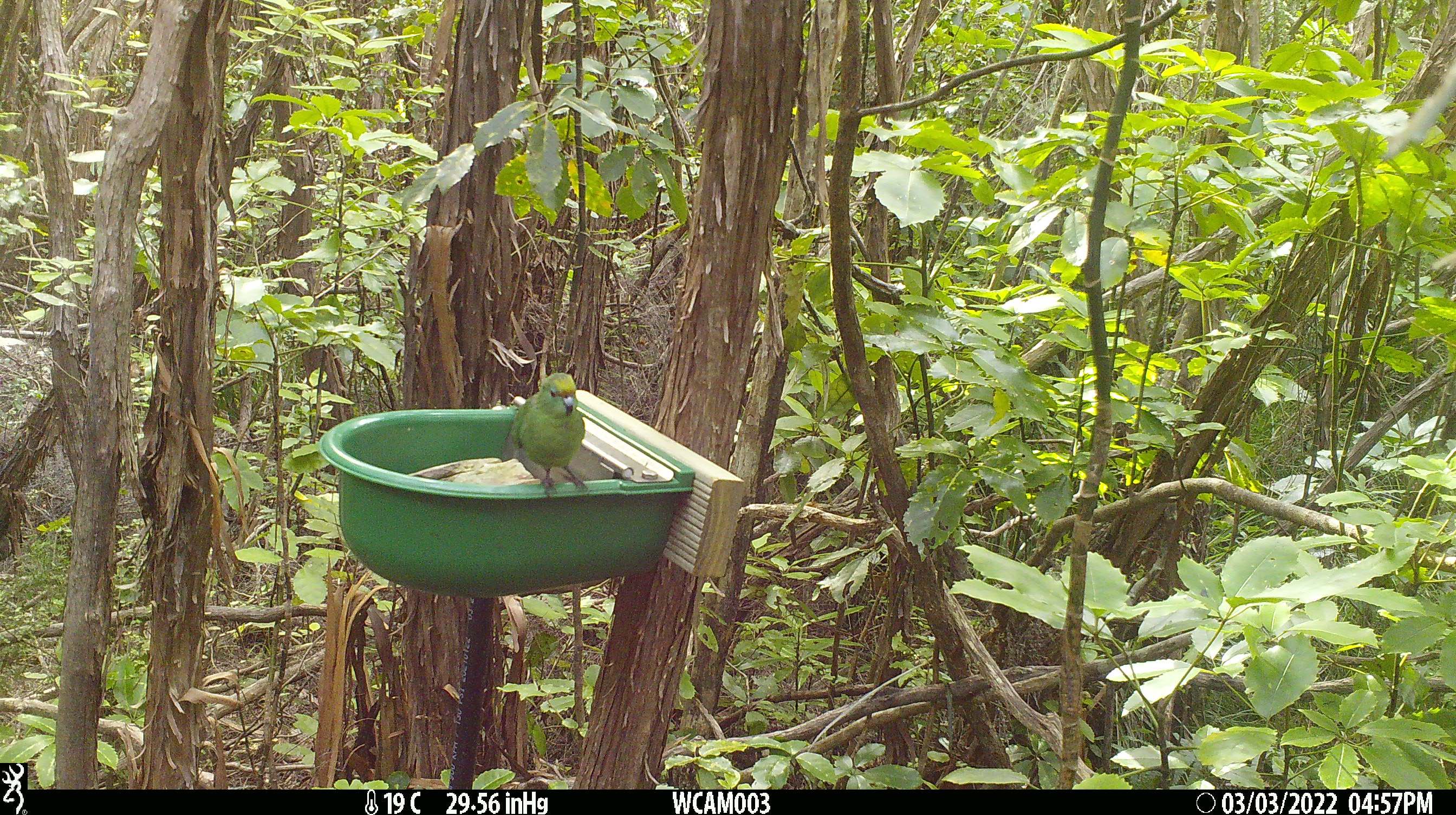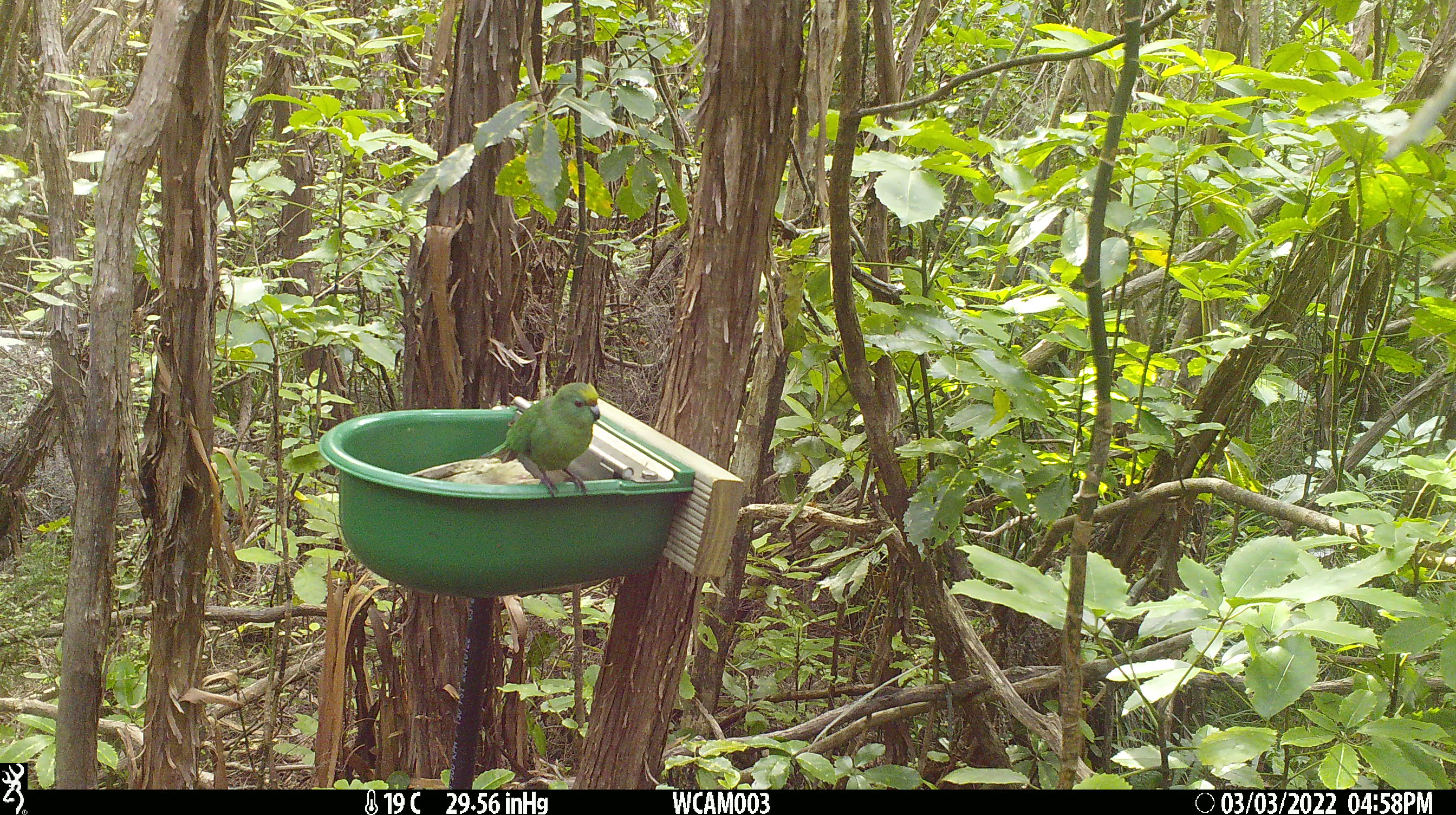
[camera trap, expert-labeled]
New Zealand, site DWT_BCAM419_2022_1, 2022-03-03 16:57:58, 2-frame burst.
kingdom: Animalia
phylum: Chordata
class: Aves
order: Psittaciformes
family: Psittaculidae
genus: Cyanoramphus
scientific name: Cyanoramphus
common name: parakeet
Parakeet (Cyanoramphus).